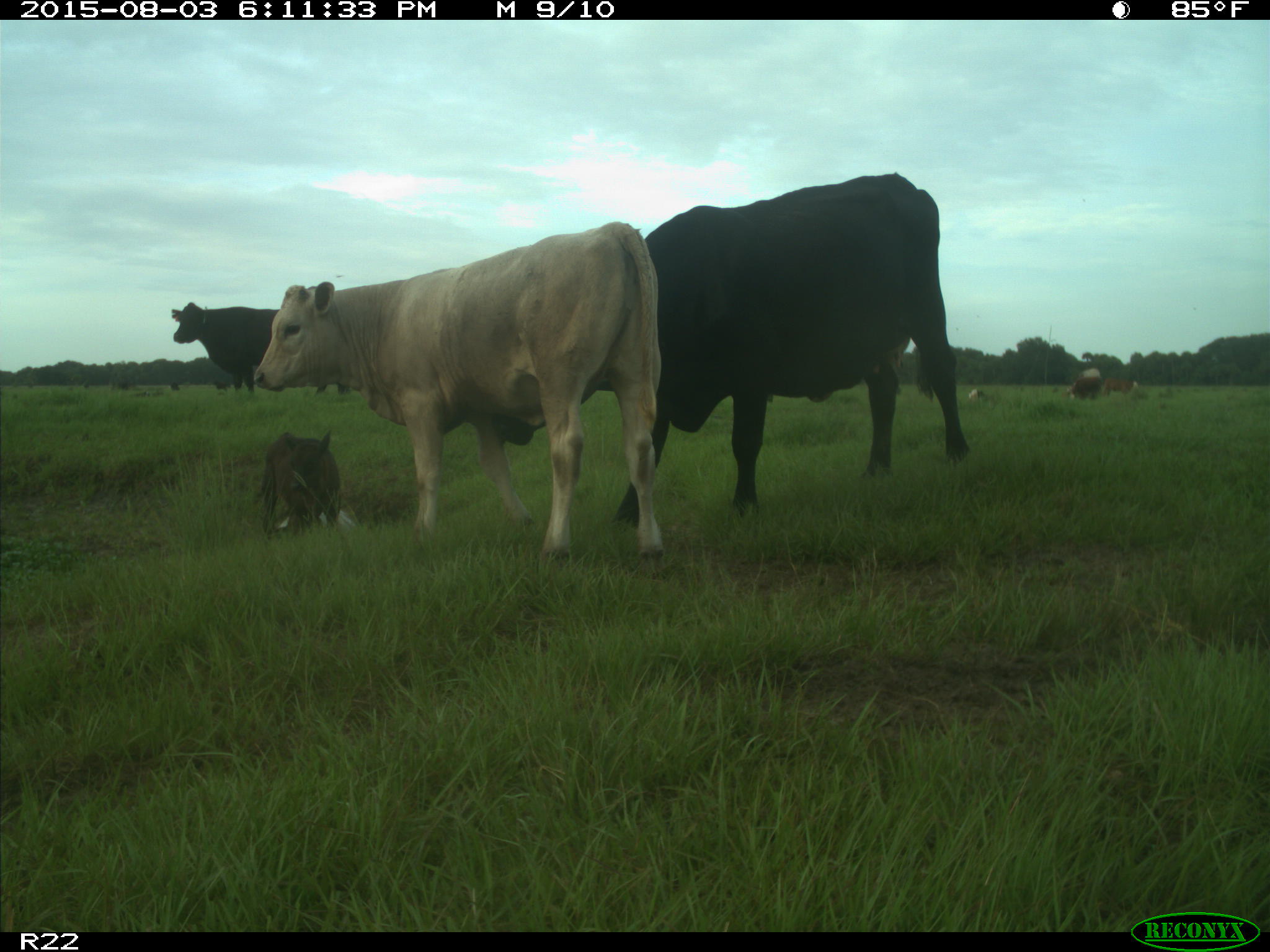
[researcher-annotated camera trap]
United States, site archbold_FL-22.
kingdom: Animalia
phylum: Chordata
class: Mammalia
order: Artiodactyla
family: Bovidae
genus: Bos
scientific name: Bos taurus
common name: domestic cow